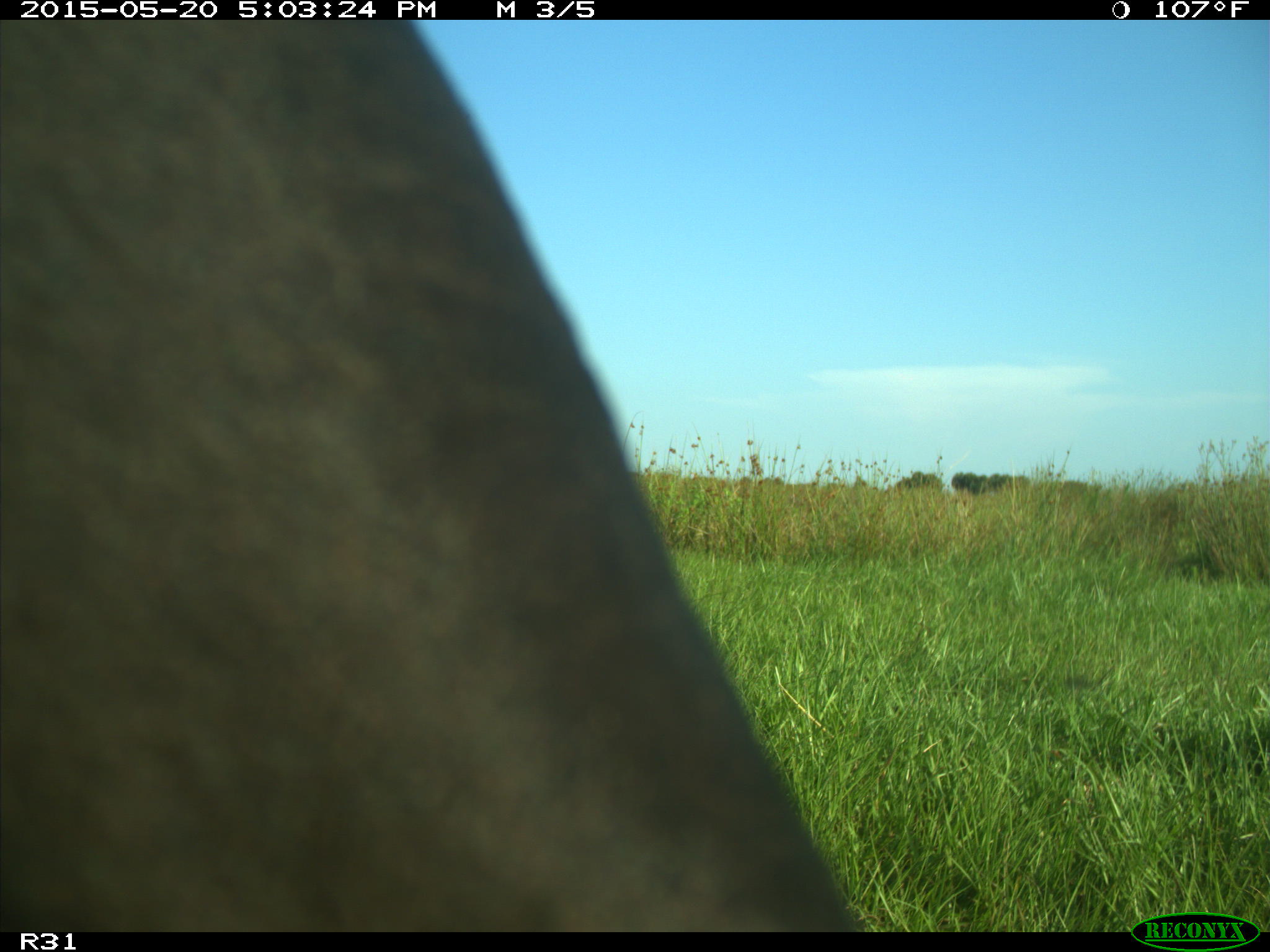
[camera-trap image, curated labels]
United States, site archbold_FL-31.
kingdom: Animalia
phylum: Chordata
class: Mammalia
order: Artiodactyla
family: Bovidae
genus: Bos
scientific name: Bos taurus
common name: domestic cow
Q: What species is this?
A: Bos taurus (domestic cow).